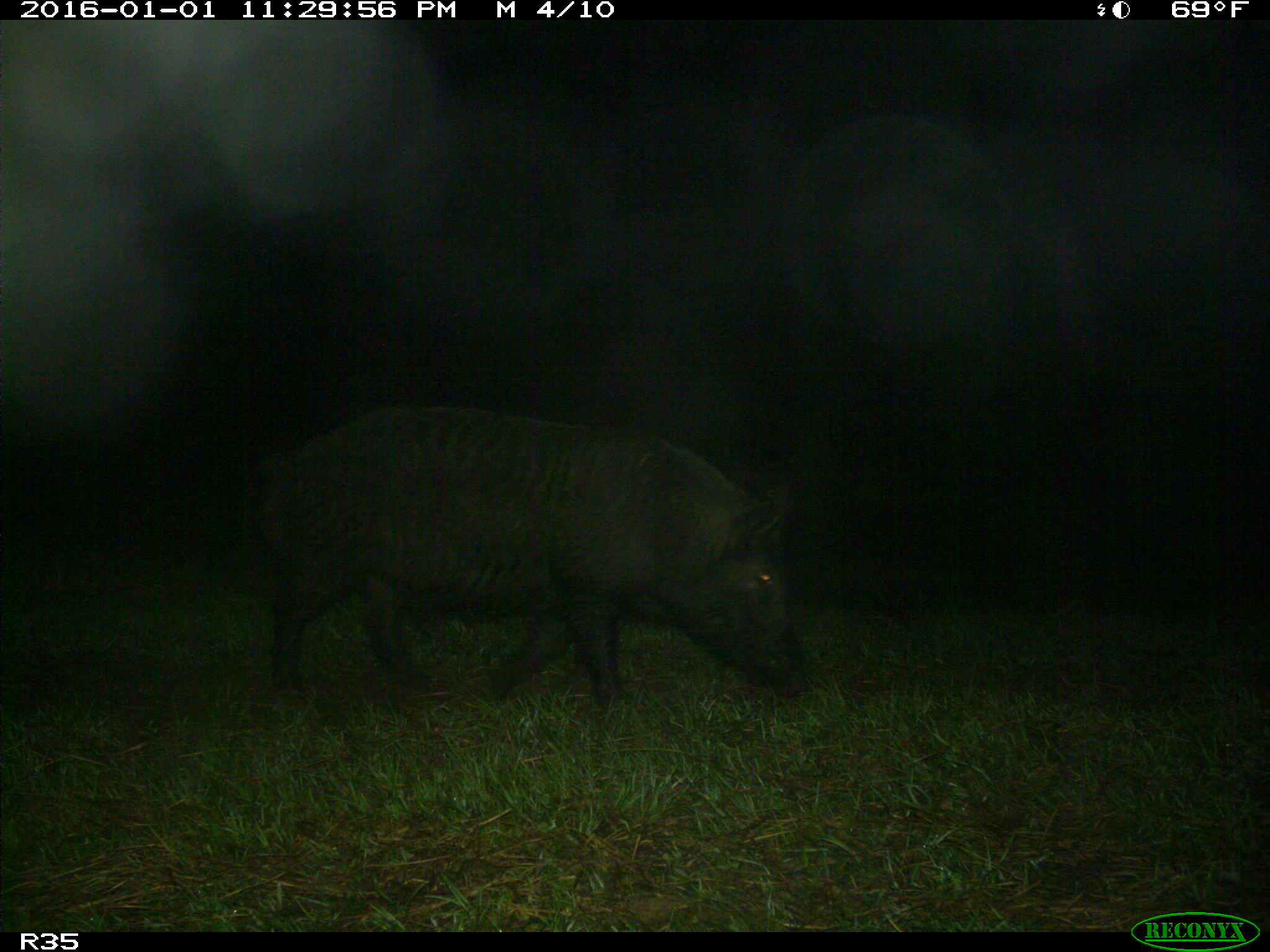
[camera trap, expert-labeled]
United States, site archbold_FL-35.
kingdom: Animalia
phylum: Chordata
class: Mammalia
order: Artiodactyla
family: Suidae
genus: Sus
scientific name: Sus scrofa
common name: wild boar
Sus scrofa (wild boar).